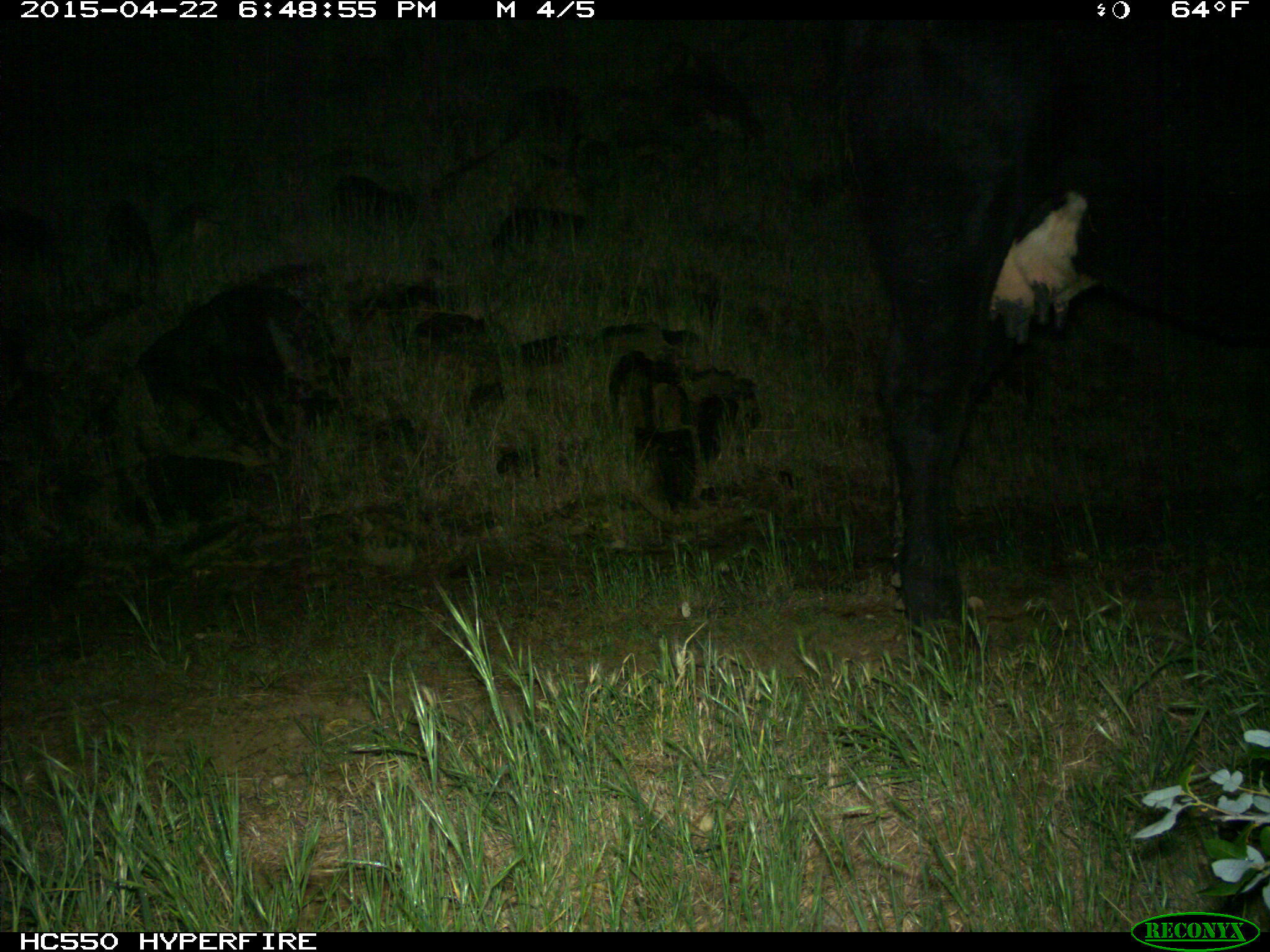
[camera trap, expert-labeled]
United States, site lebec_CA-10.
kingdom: Animalia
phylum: Chordata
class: Mammalia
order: Artiodactyla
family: Bovidae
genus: Bos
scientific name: Bos taurus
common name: domestic cow